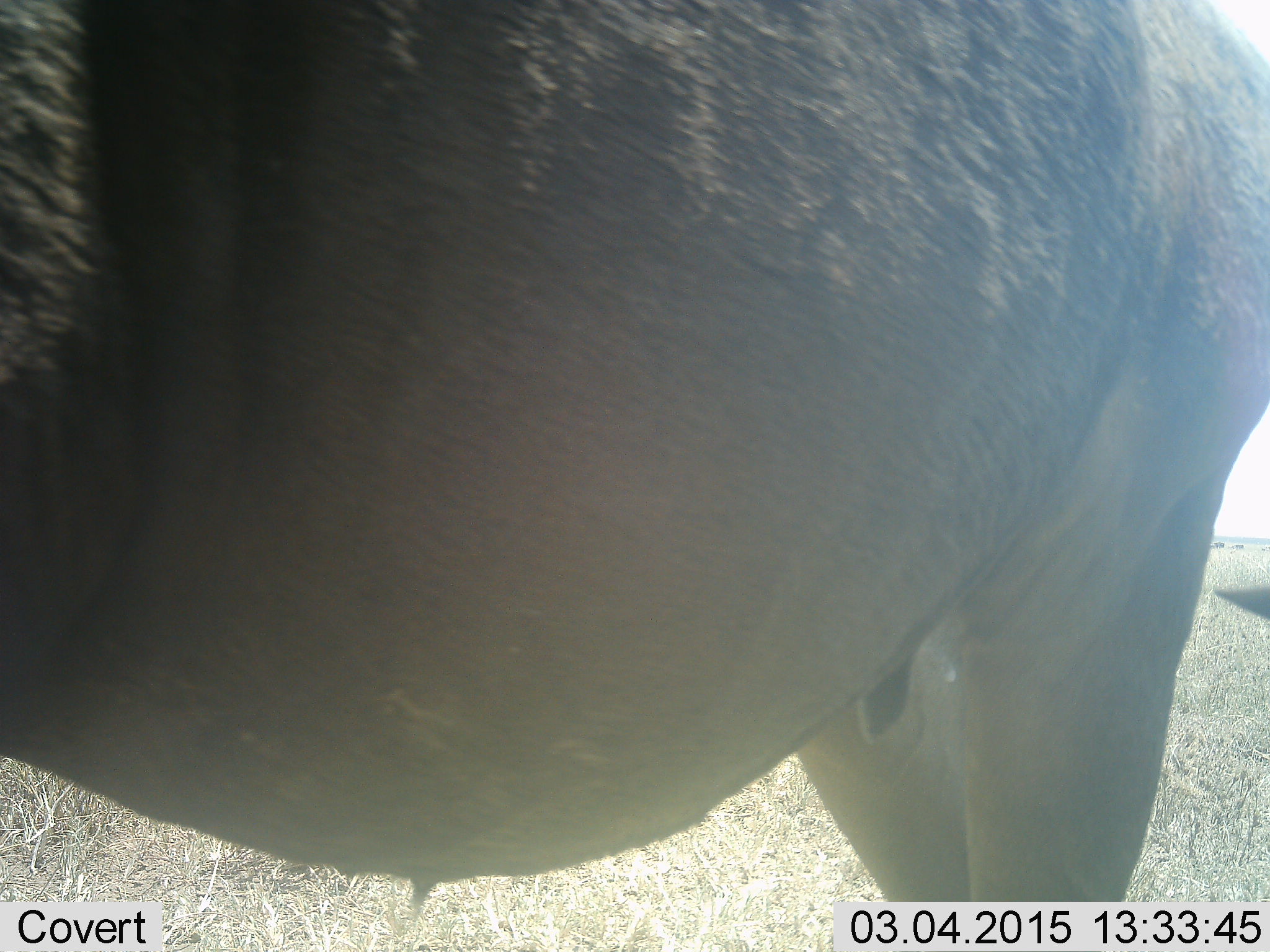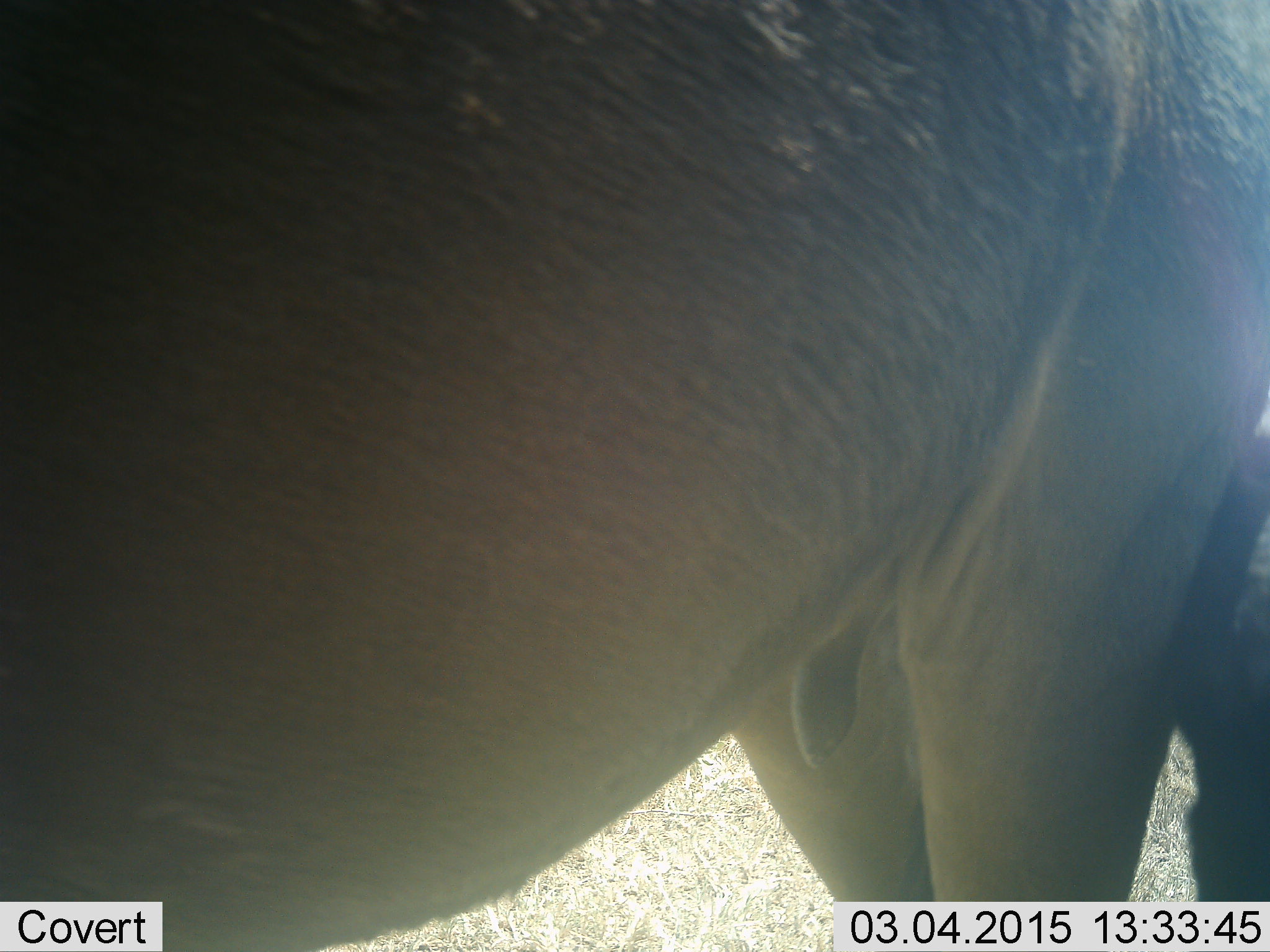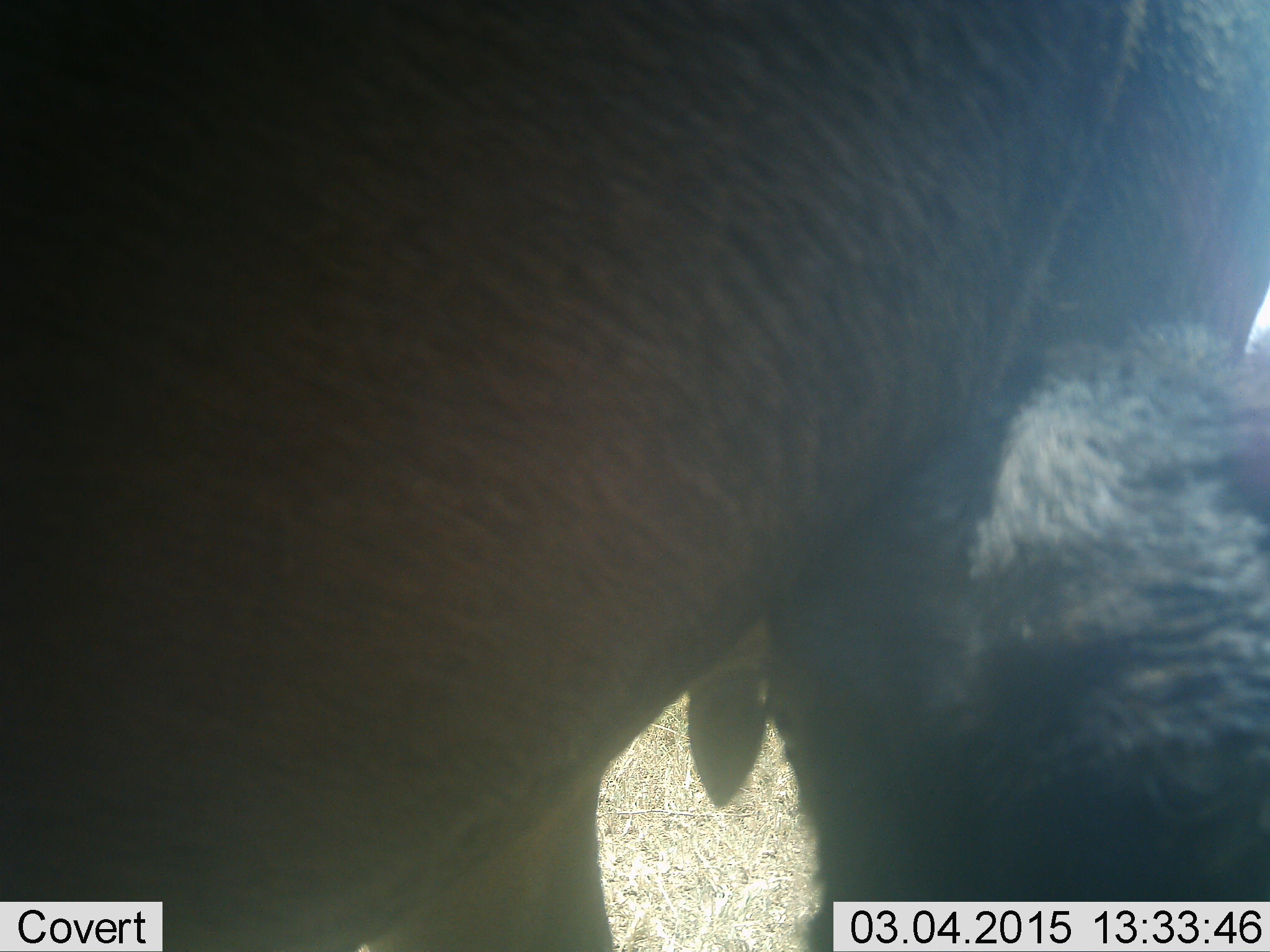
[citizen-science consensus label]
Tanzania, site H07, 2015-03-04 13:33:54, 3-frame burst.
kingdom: Animalia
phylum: Chordata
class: Mammalia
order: Artiodactyla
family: Bovidae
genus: Connochaetes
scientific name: Connochaetes taurinus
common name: blue wildebeest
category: wildebeest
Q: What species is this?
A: Wildebeest (blue wildebeest) (Connochaetes taurinus).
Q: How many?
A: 2.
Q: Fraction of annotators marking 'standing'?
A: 90%.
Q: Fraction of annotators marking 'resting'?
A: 10%.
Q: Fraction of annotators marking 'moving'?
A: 0%.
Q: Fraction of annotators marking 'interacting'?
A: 10%.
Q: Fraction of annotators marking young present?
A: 20%.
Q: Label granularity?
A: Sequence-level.